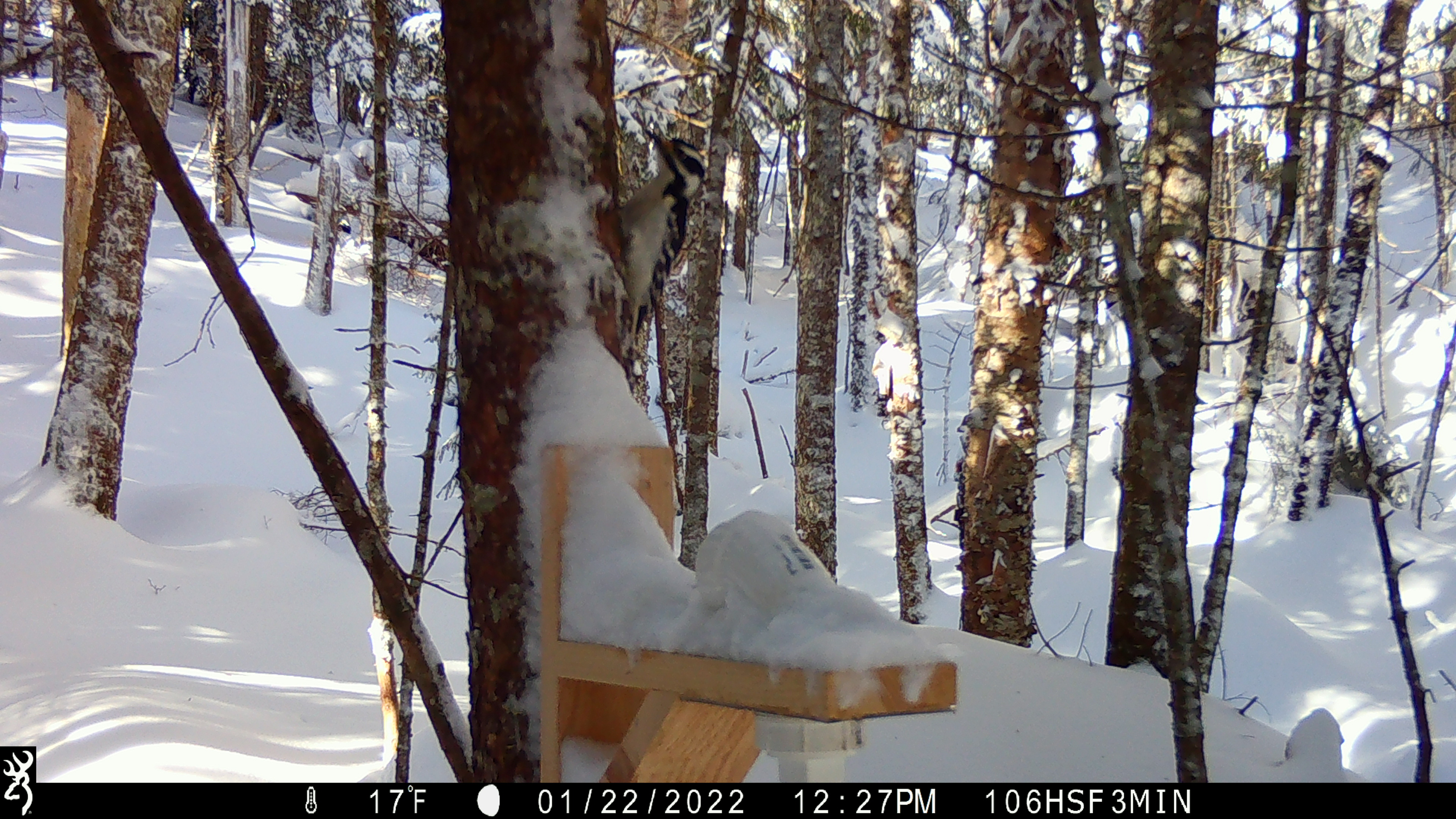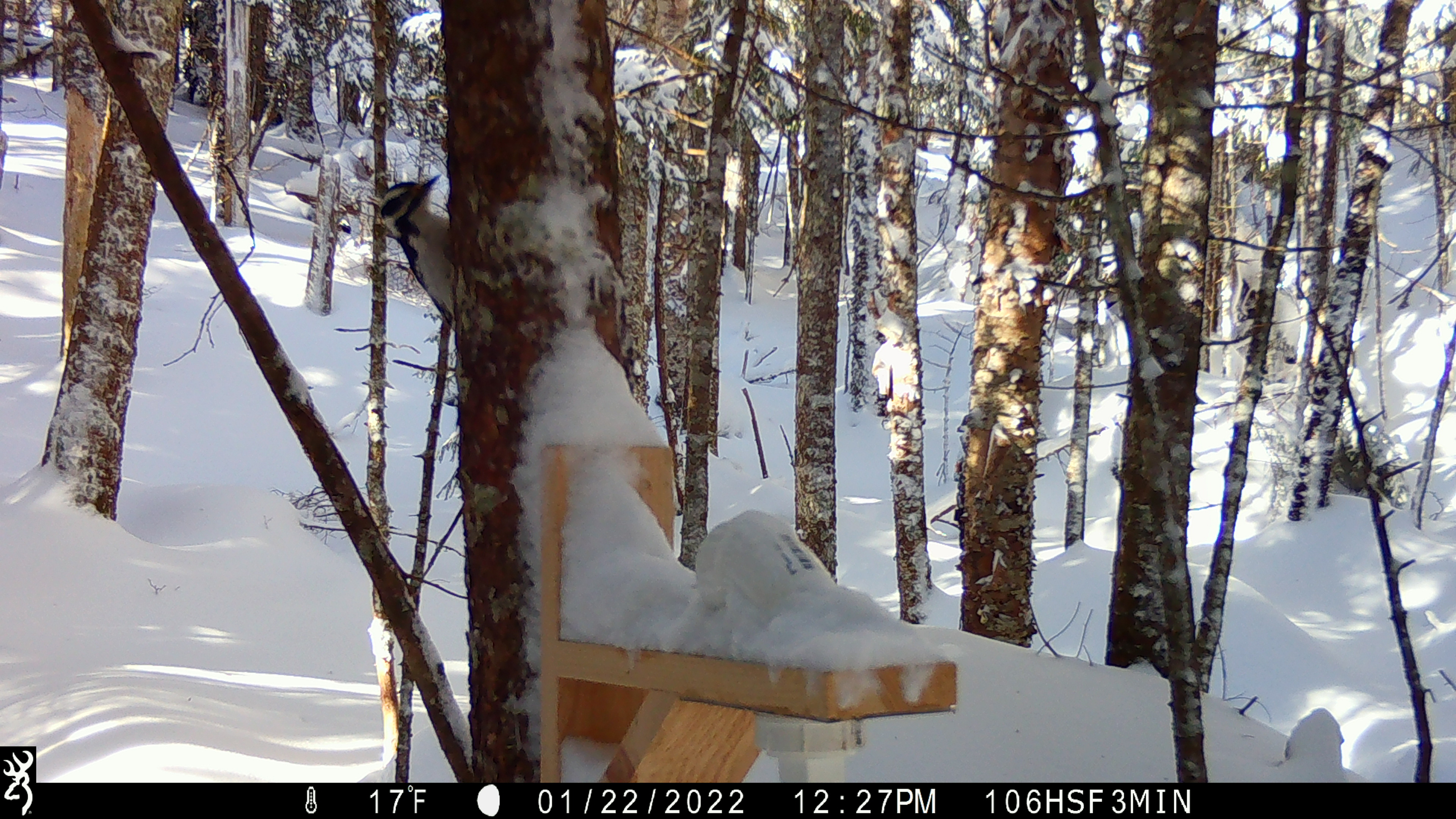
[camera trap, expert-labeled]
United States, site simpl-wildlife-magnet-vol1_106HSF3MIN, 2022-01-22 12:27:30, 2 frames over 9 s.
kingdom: Animalia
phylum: Chordata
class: Aves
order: Piciformes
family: Picidae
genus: Dryobates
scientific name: Dryobates villosus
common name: hairy woodpecker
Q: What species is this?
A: Hairy woodpecker (Dryobates villosus).